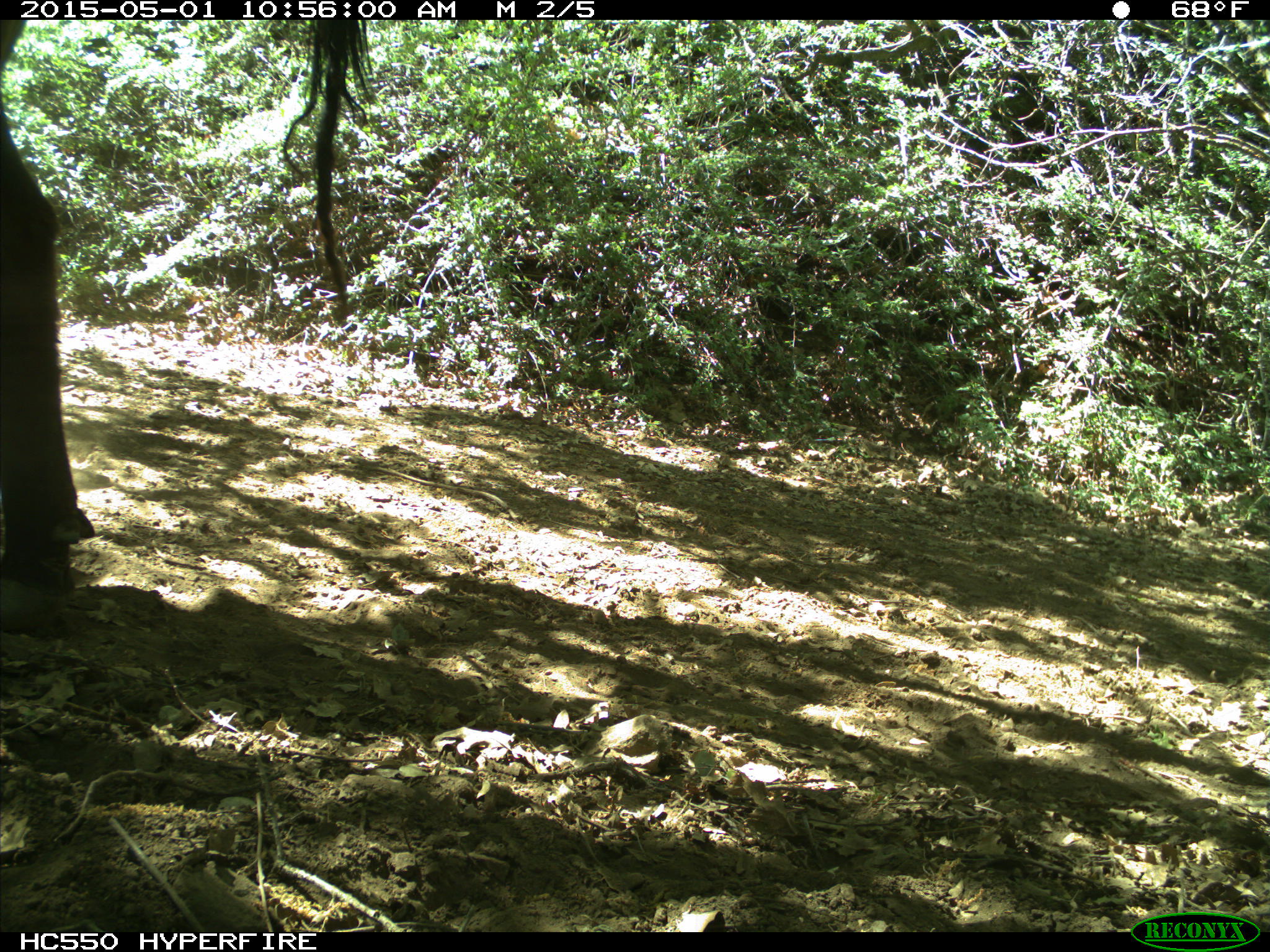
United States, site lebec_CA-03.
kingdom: Animalia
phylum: Chordata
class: Mammalia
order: Artiodactyla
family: Bovidae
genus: Bos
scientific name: Bos taurus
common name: domestic cow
Bos taurus (domestic cow).